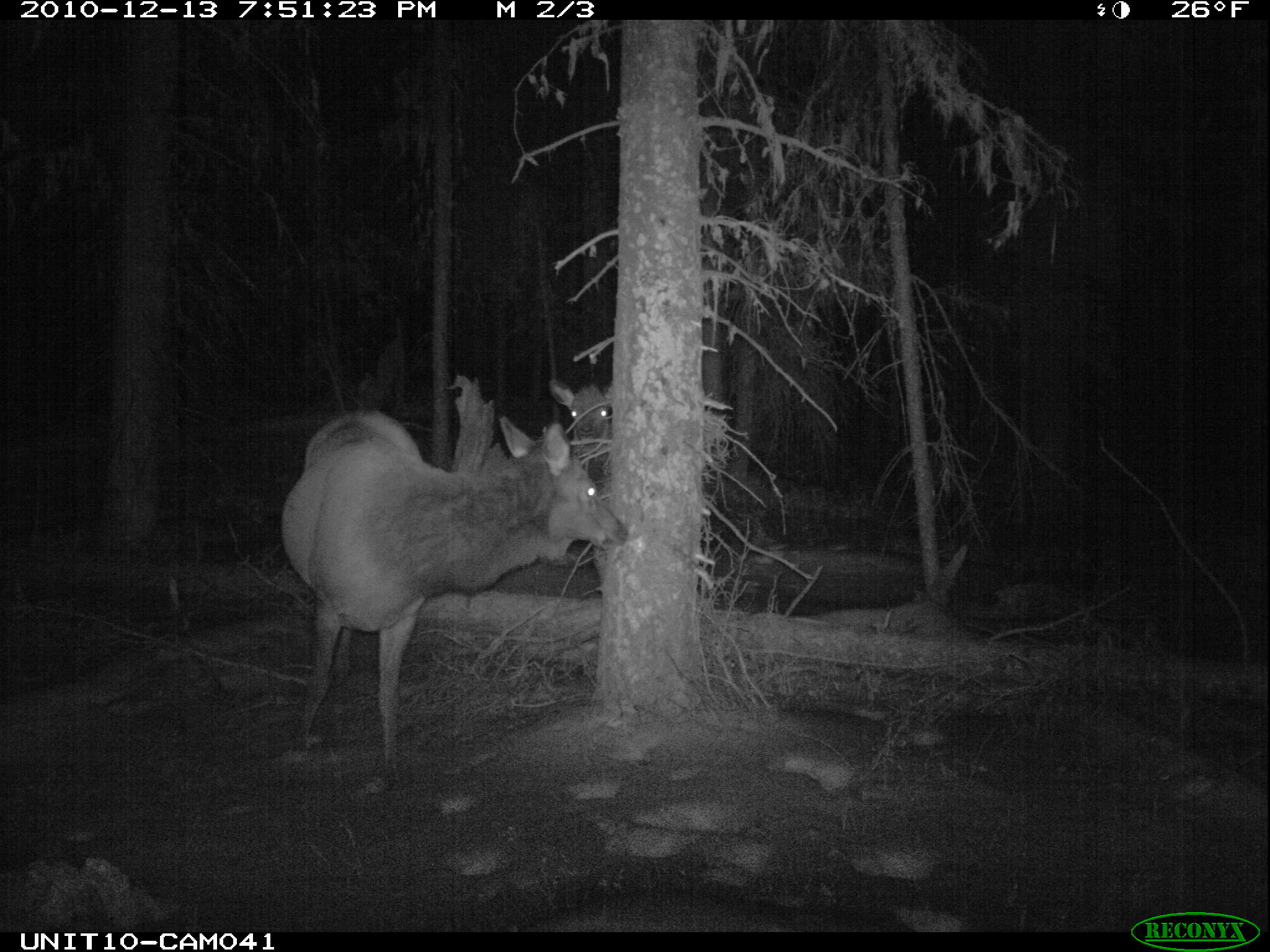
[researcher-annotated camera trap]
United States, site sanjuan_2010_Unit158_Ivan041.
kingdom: Animalia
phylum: Chordata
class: Mammalia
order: Artiodactyla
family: Cervidae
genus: Cervus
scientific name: Cervus elaphus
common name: red deer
Cervus elaphus (red deer).